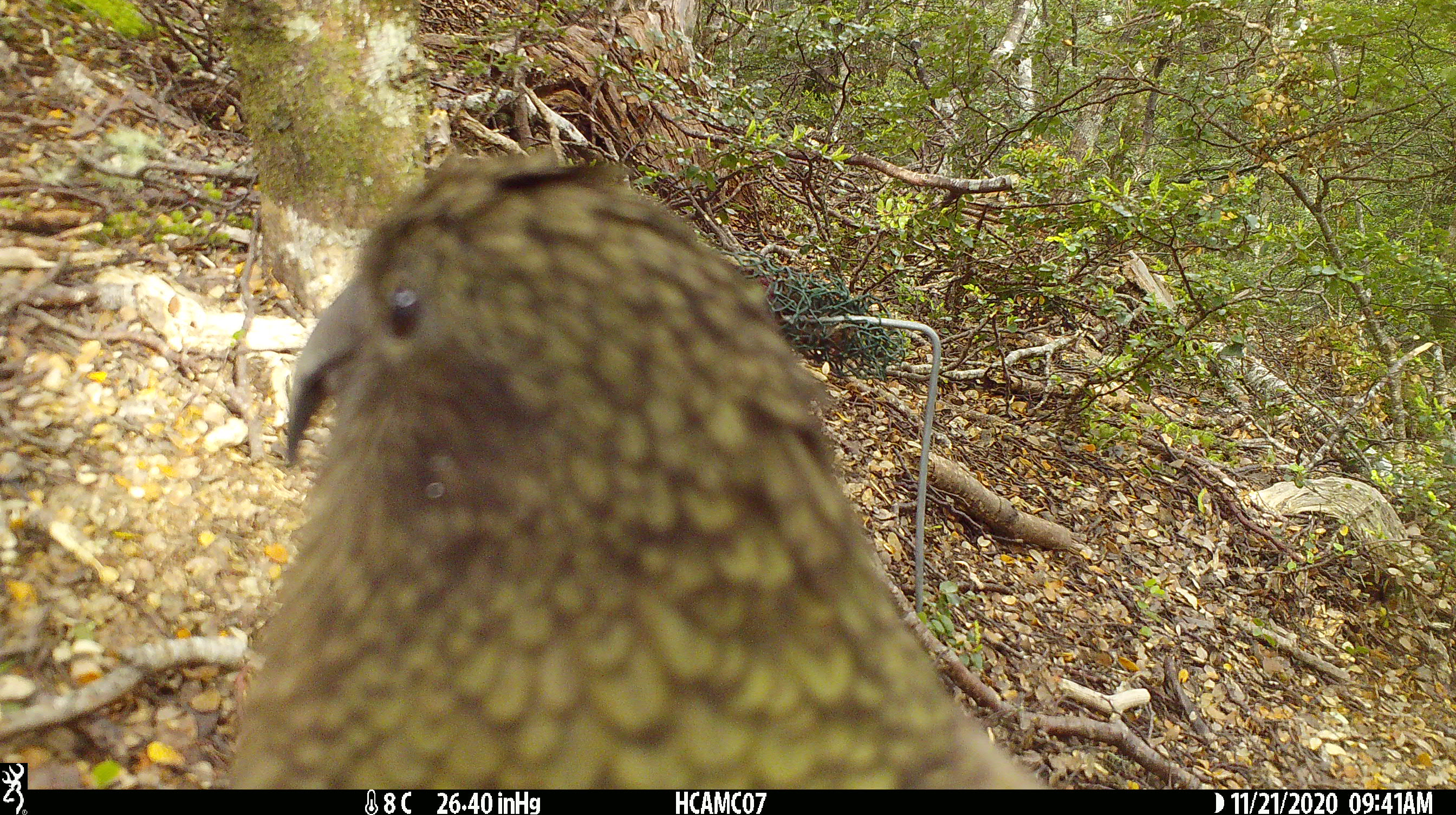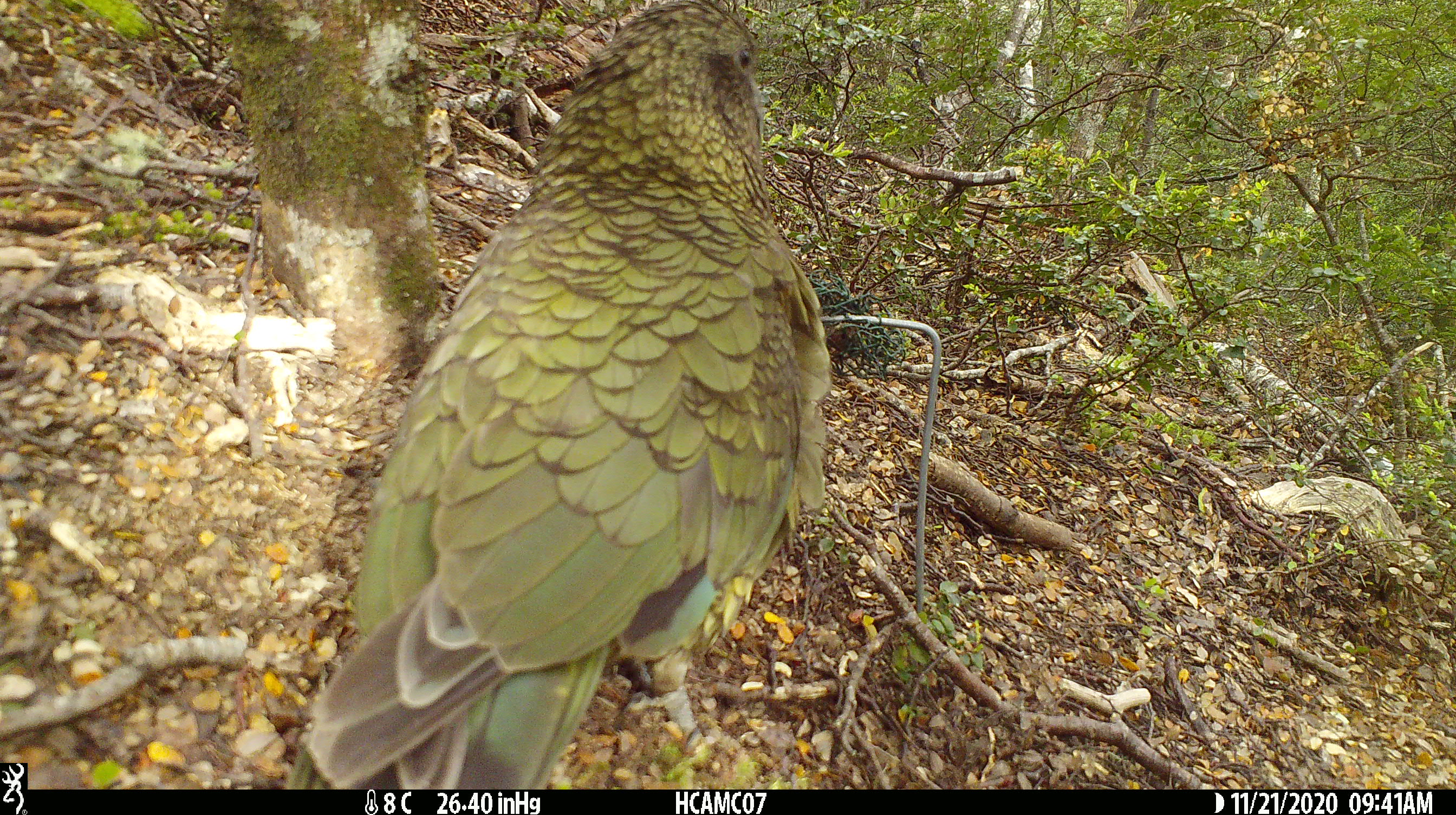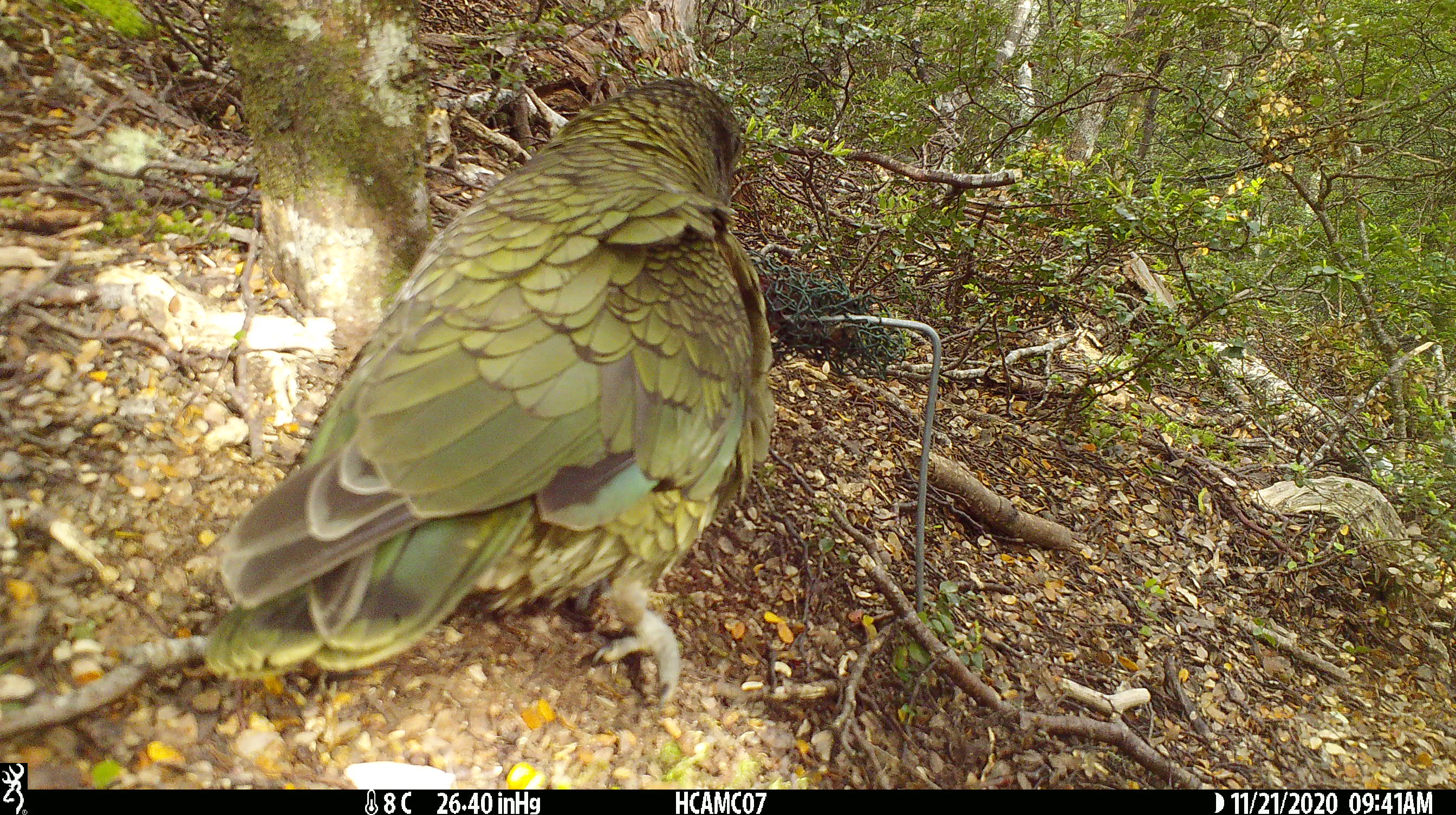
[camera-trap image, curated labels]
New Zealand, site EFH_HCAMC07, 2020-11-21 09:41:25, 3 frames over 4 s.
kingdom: Animalia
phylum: Chordata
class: Aves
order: Psittaciformes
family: Strigopidae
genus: Nestor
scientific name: Nestor notabilis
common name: kea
Kea (Nestor notabilis).